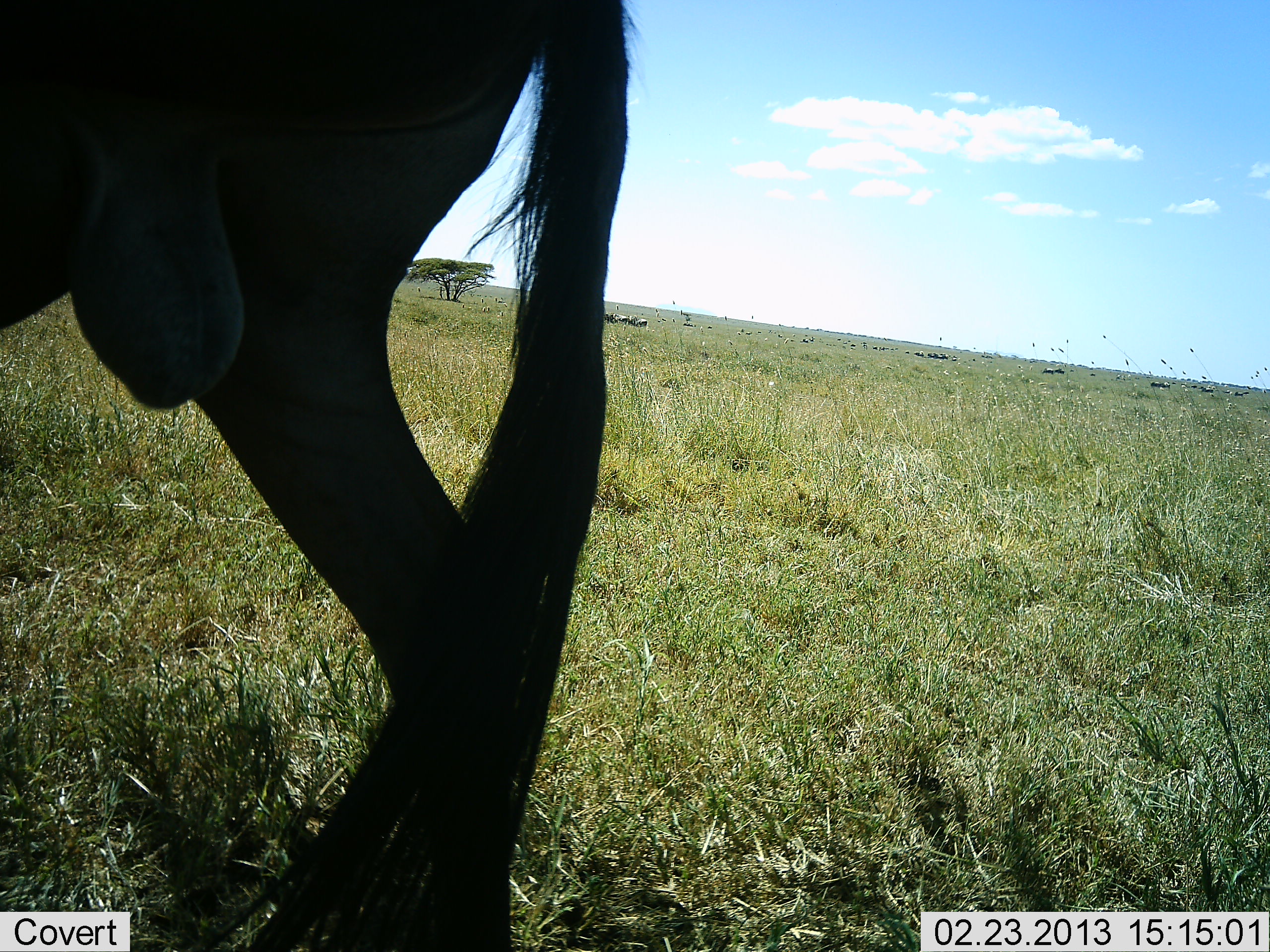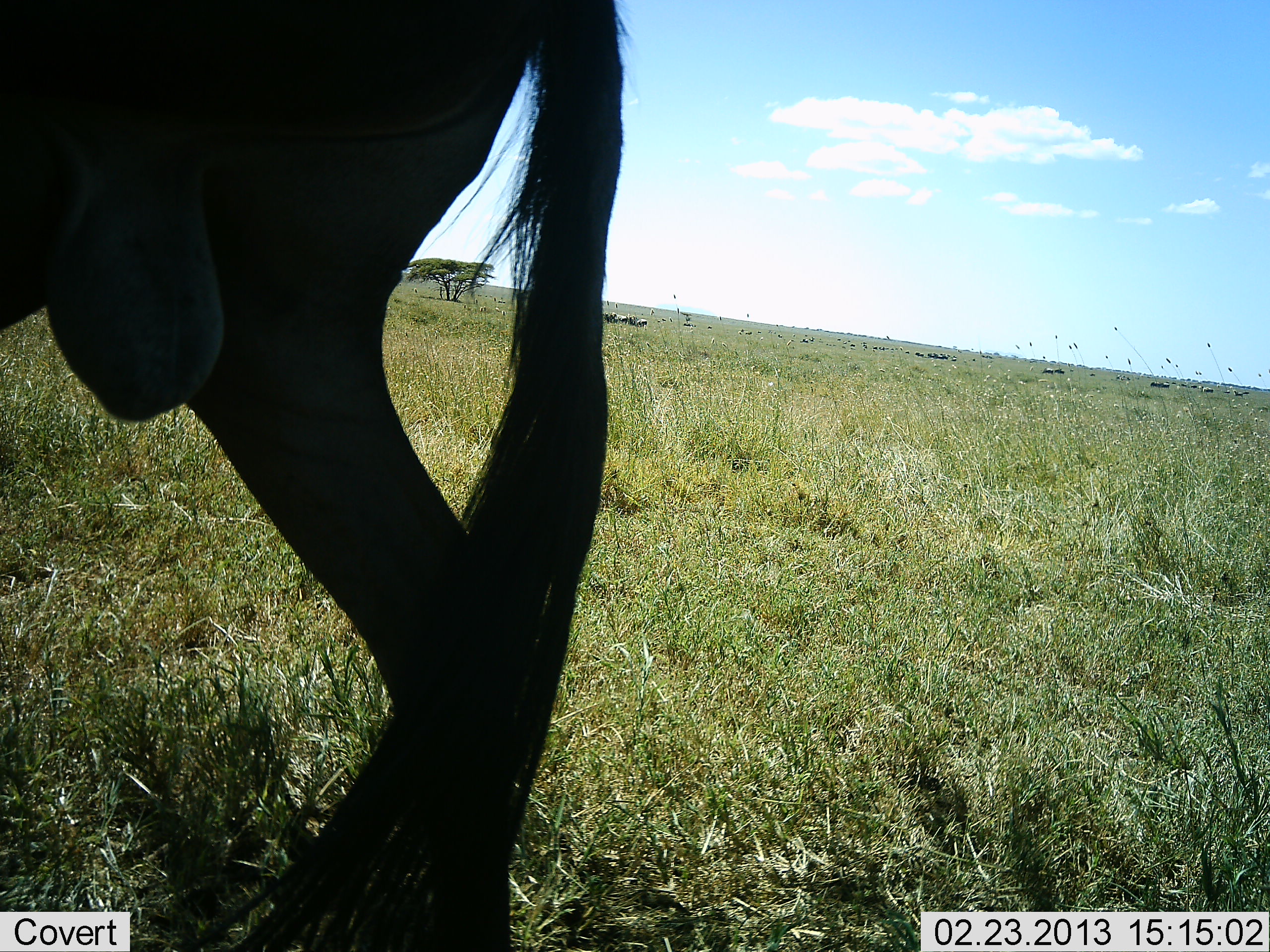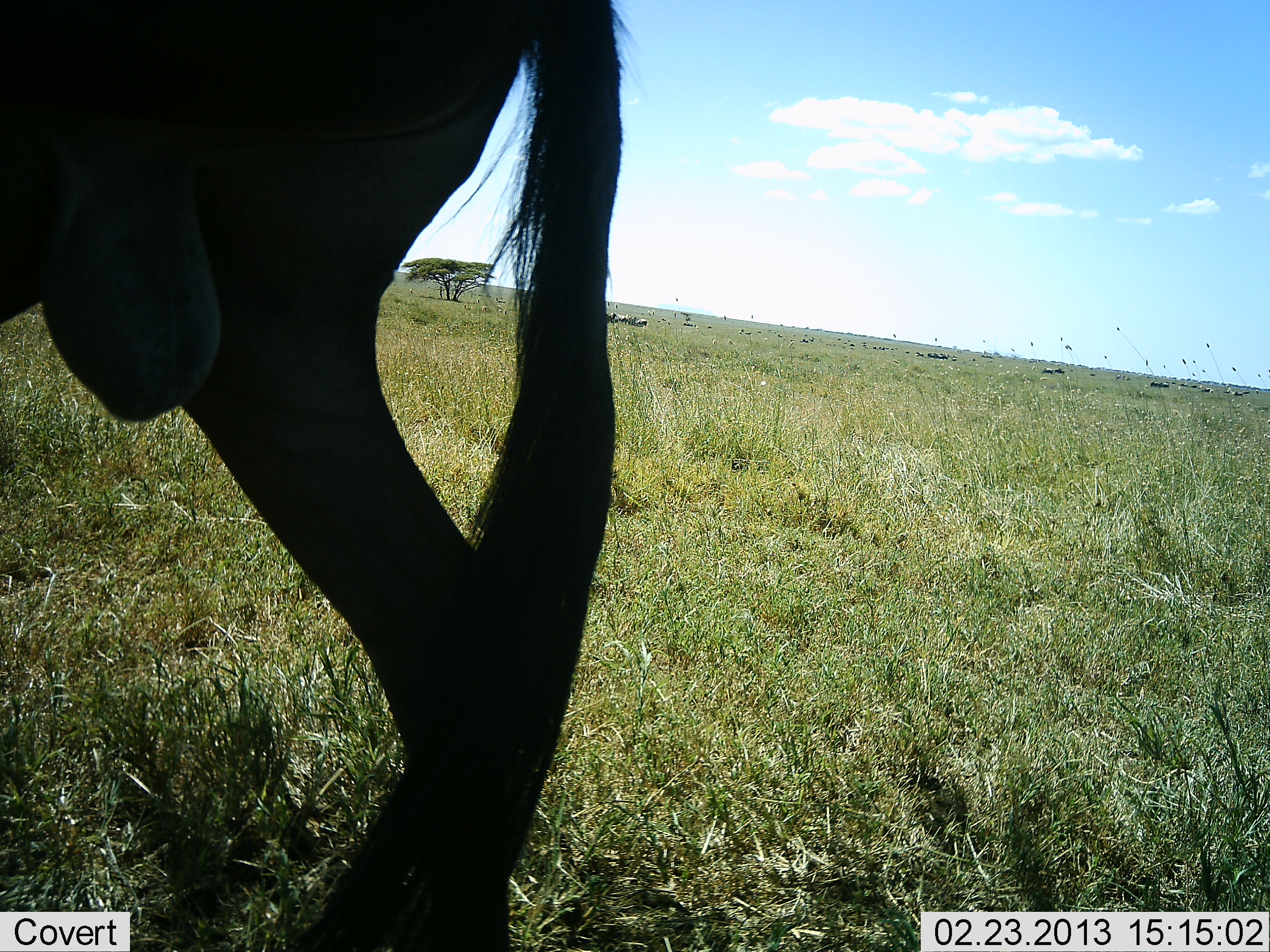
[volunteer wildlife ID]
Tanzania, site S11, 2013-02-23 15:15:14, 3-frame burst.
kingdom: Animalia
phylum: Chordata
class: Mammalia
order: Artiodactyla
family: Bovidae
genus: Connochaetes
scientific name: Connochaetes taurinus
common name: blue wildebeest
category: wildebeest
Wildebeest (blue wildebeest) (Connochaetes taurinus), count 1. Behavior (volunteer vote fractions): standing 85%, resting 7%, moving 11%, interacting 0%. Young present (vote fraction): 0%. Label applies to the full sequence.